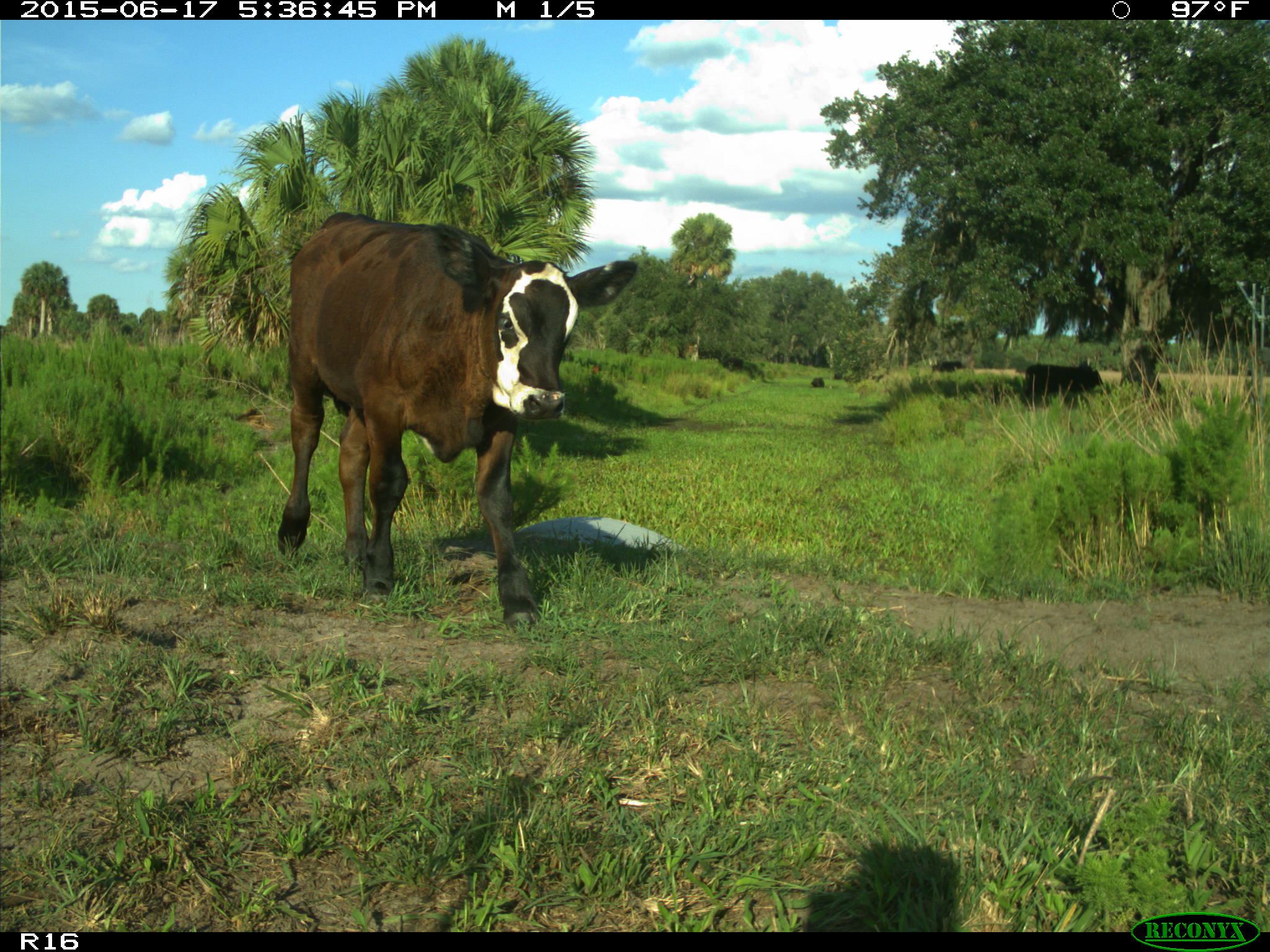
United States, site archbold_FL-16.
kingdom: Animalia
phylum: Chordata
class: Mammalia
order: Artiodactyla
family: Bovidae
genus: Bos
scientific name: Bos taurus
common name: domestic cow